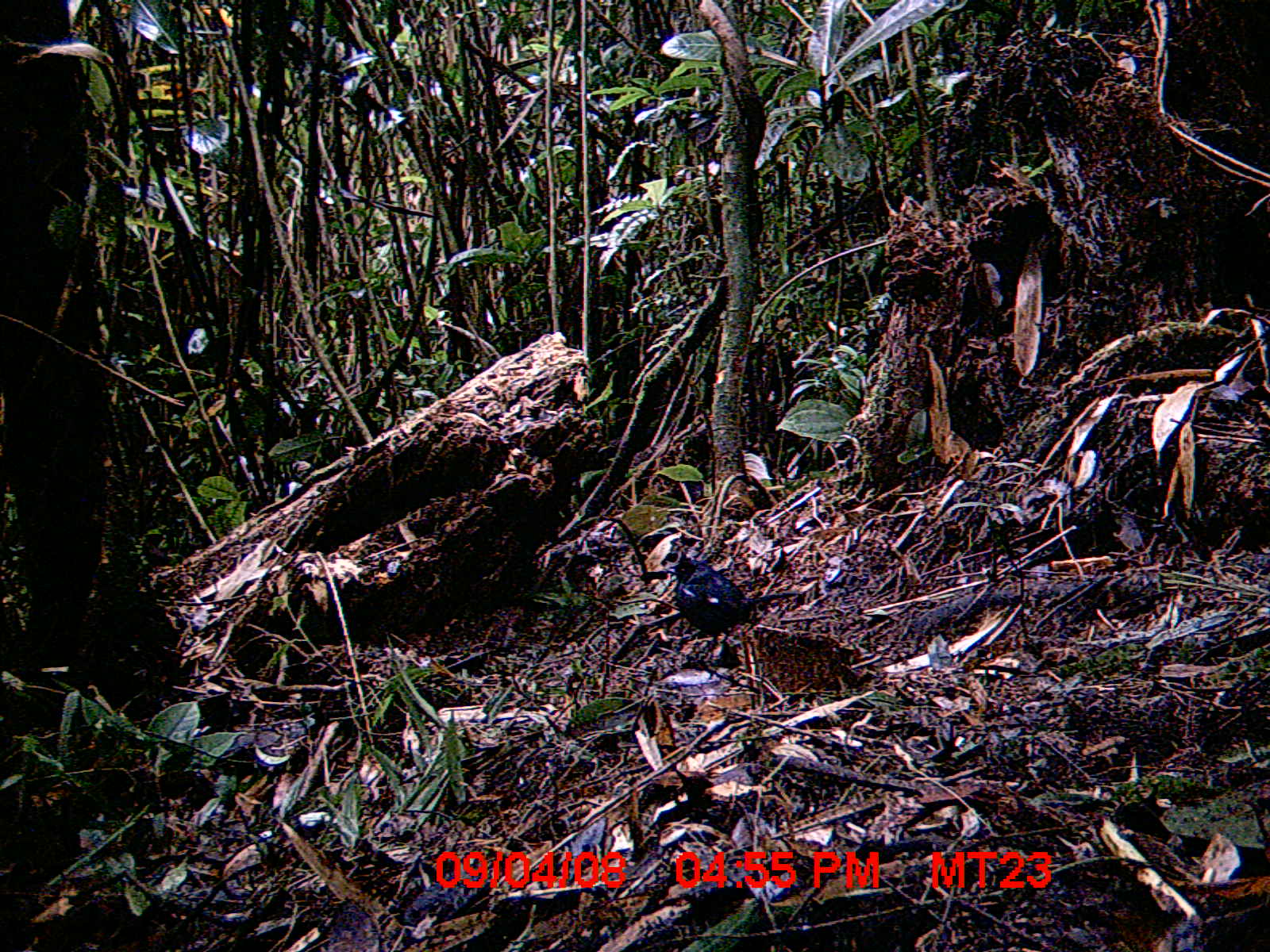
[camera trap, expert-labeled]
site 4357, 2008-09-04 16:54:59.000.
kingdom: Animalia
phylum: Chordata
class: Aves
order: Passeriformes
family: Muscicapidae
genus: Copsychus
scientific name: Copsychus albospecularis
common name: madagascar magpie-robin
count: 1